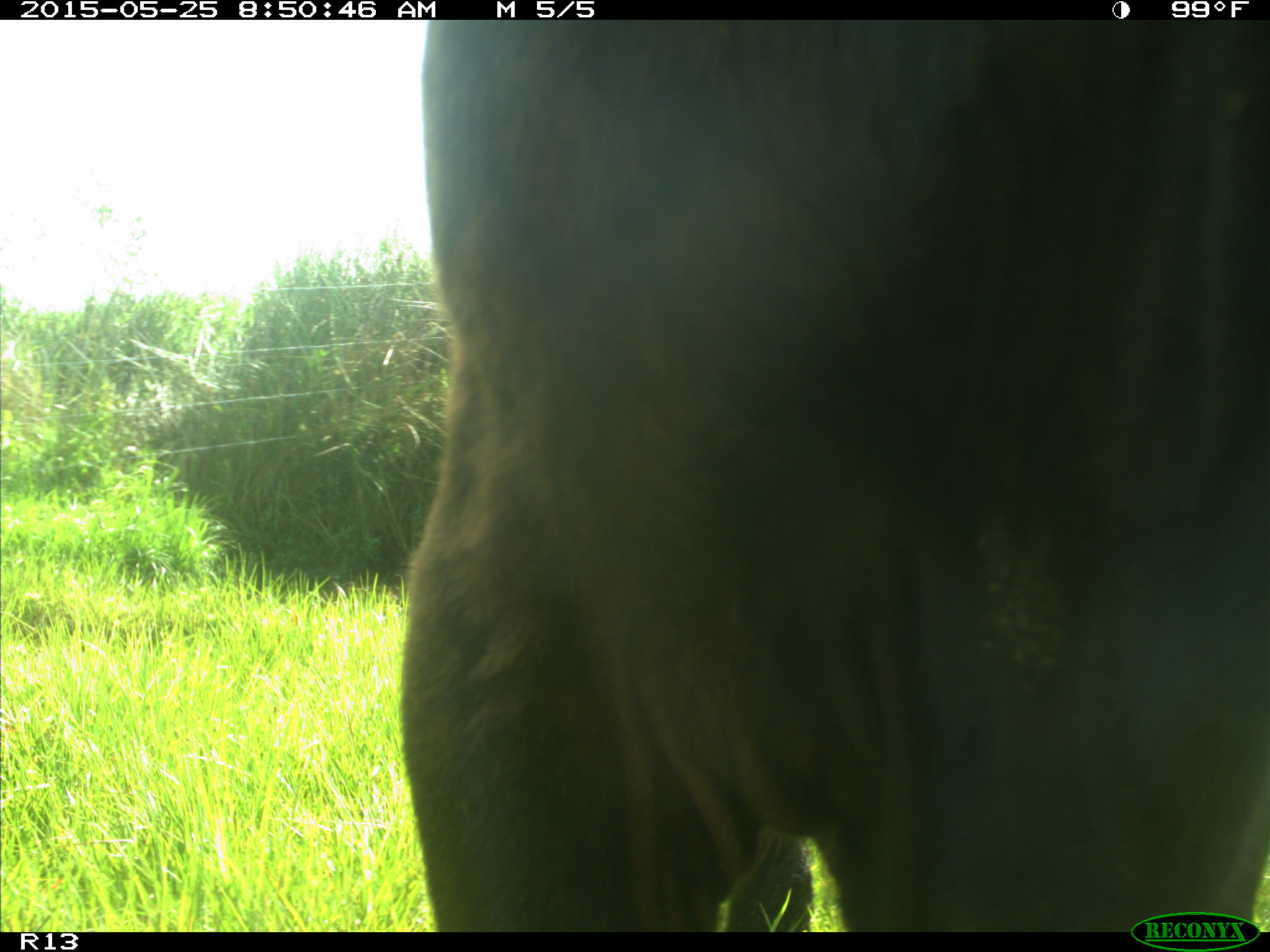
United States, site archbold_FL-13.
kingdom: Animalia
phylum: Chordata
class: Mammalia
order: Artiodactyla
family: Bovidae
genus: Bos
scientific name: Bos taurus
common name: domestic cow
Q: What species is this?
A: Bos taurus (domestic cow).